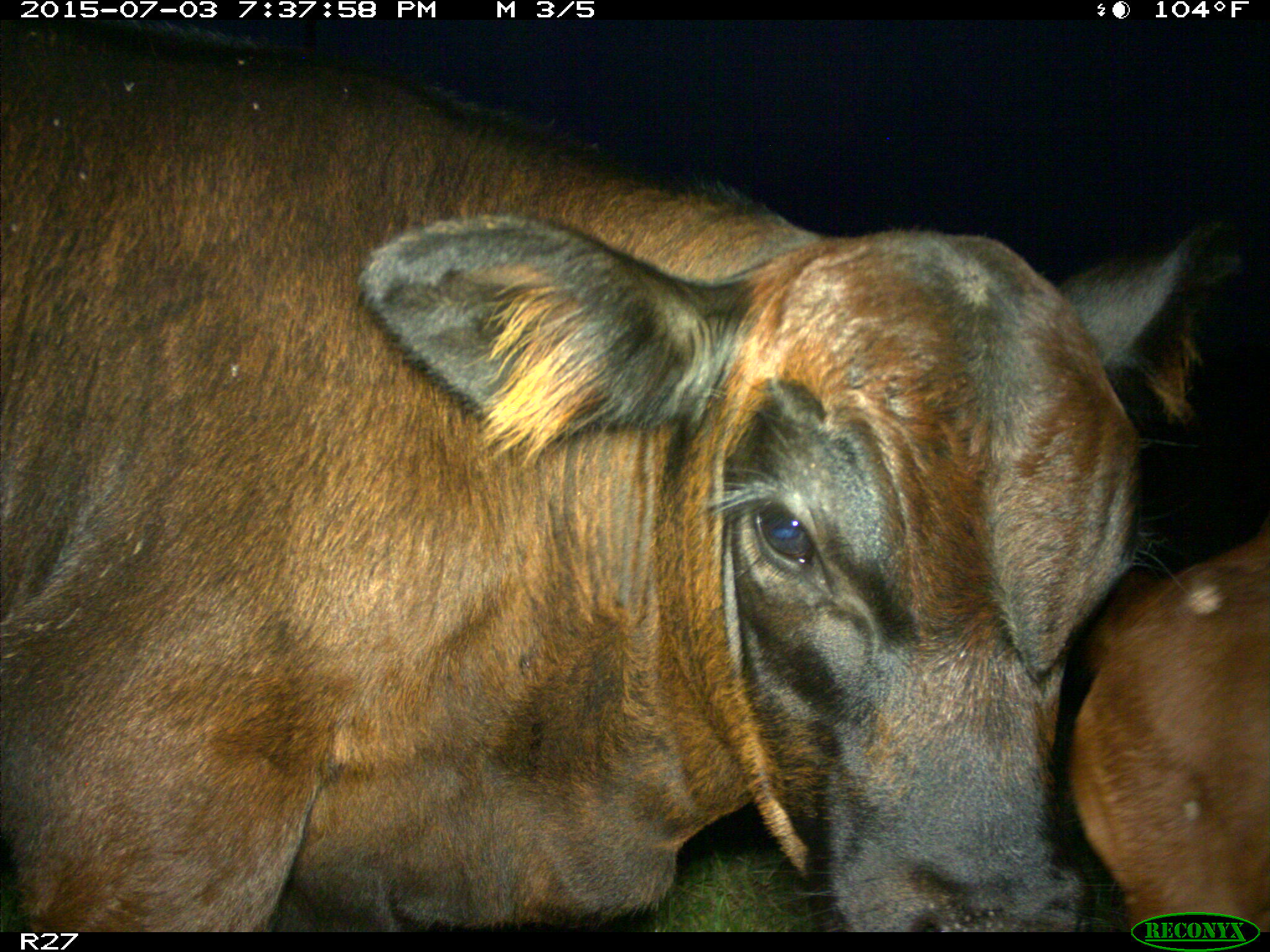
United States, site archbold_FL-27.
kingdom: Animalia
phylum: Chordata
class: Mammalia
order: Artiodactyla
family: Bovidae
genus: Bos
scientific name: Bos taurus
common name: domestic cow